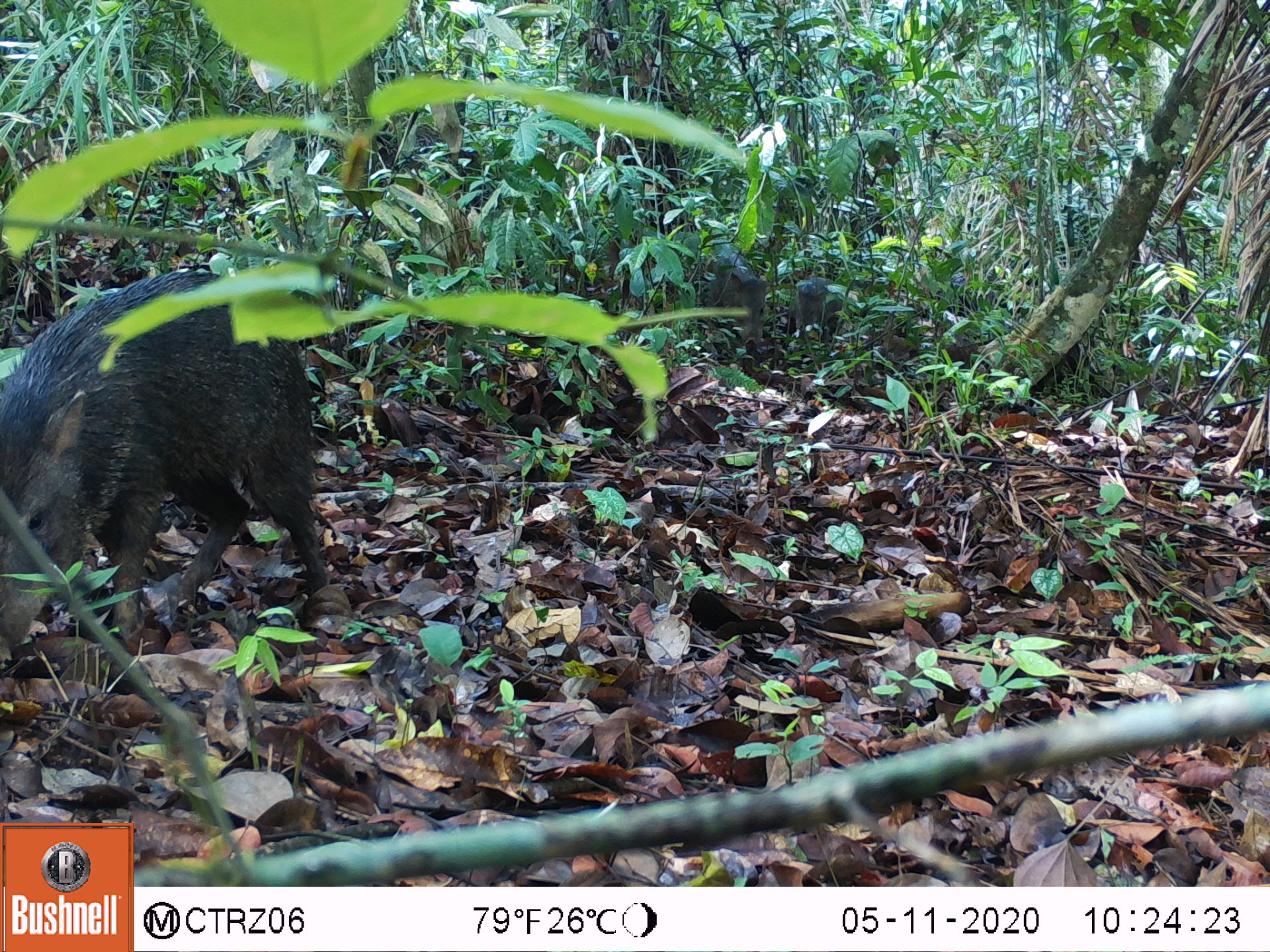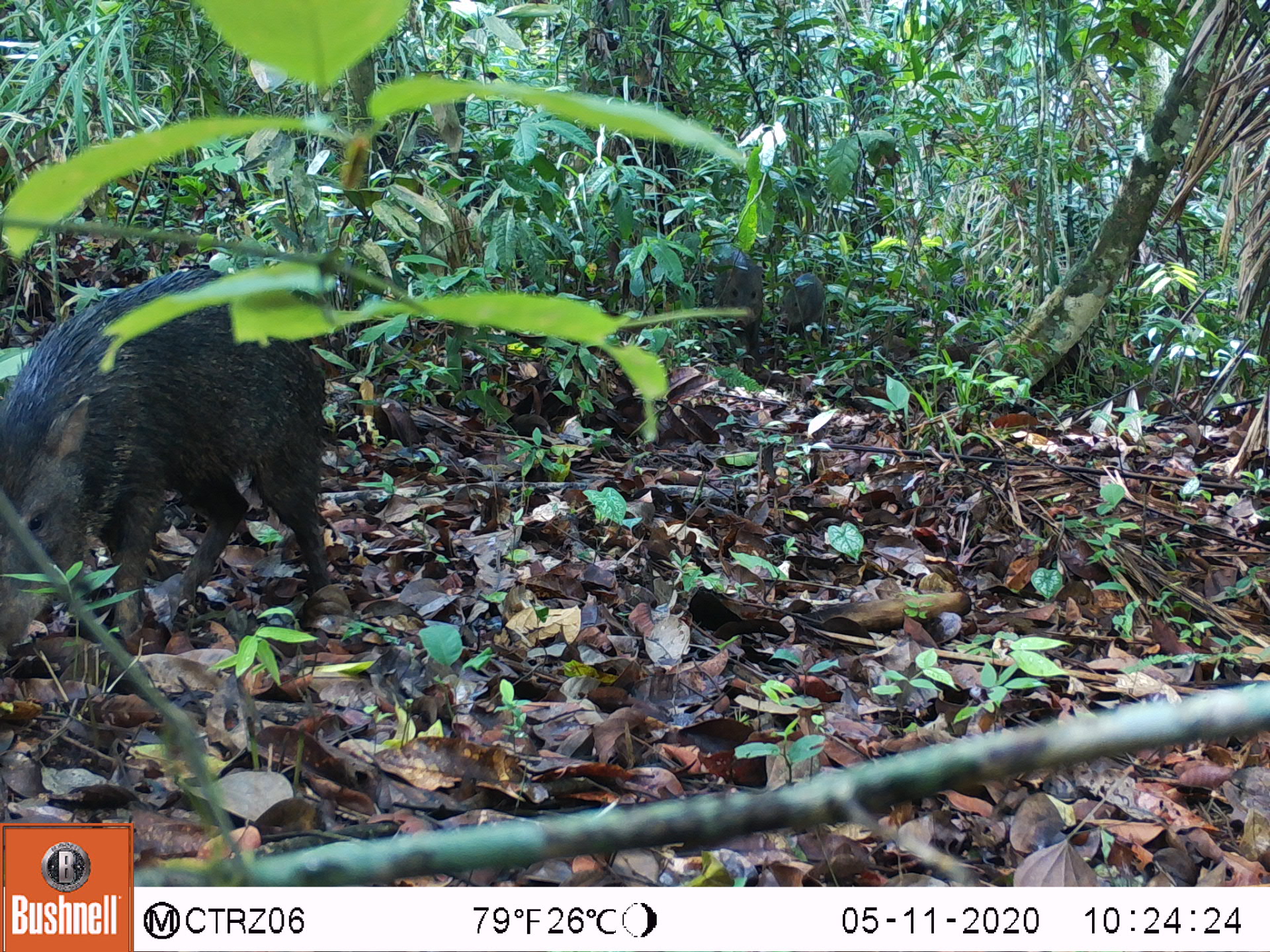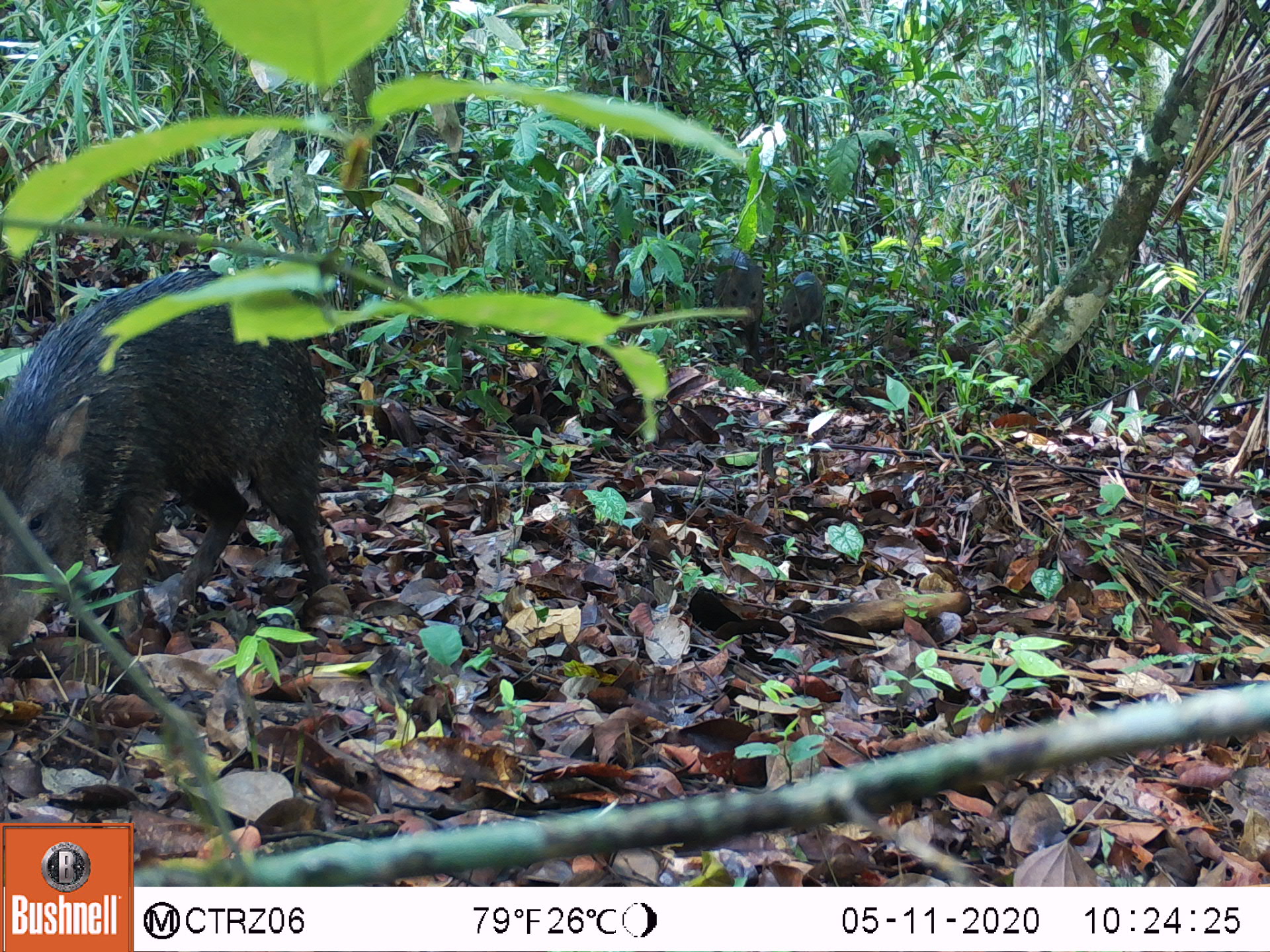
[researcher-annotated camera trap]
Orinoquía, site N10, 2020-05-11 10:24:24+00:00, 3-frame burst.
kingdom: Animalia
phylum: Chordata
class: Mammalia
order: Artiodactyla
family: Tayassuidae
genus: Pecari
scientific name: Pecari tajacu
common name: collared peccary